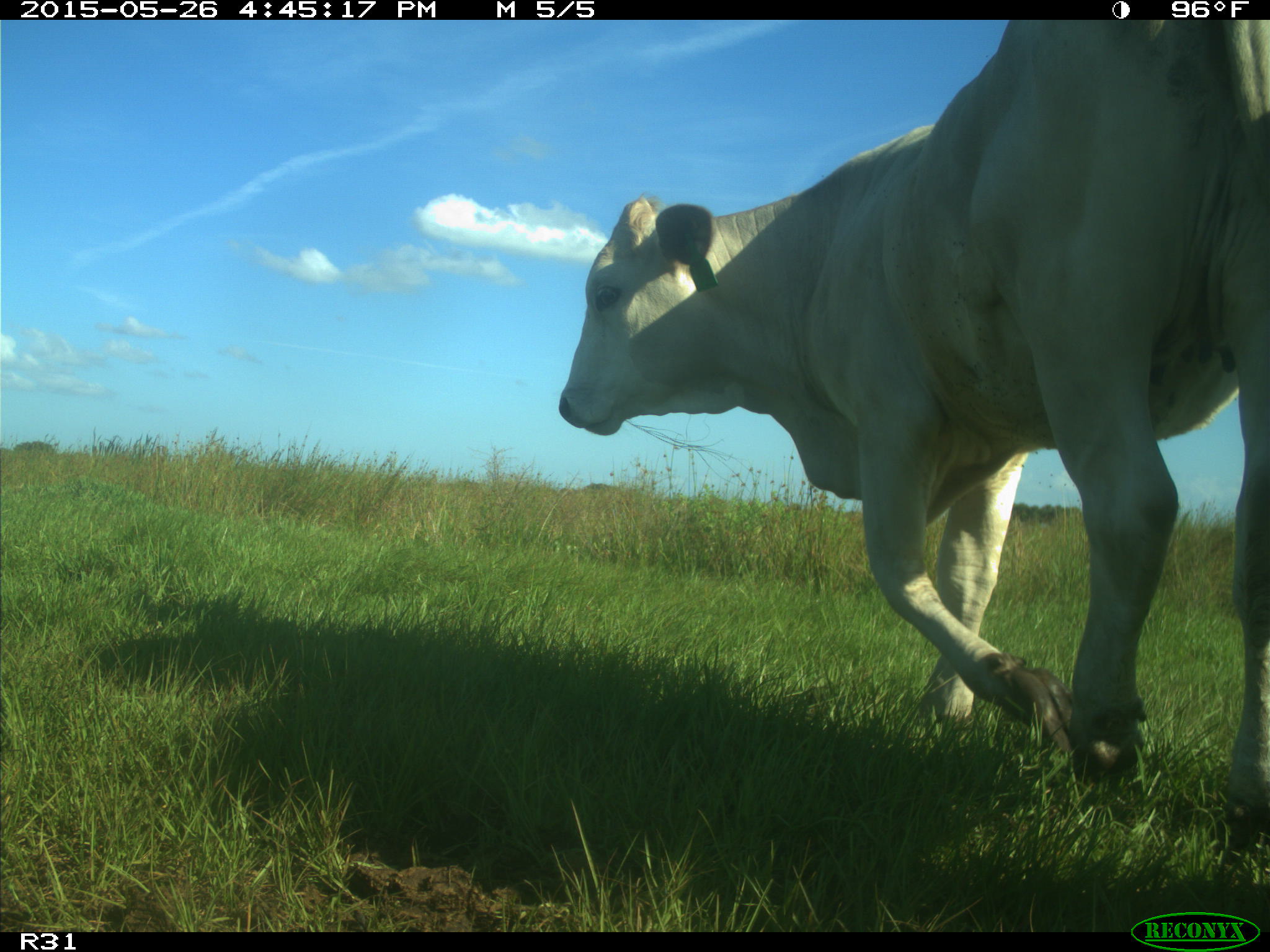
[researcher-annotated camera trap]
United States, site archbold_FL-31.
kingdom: Animalia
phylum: Chordata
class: Mammalia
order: Artiodactyla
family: Bovidae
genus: Bos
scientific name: Bos taurus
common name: domestic cow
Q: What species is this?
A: Bos taurus (domestic cow).